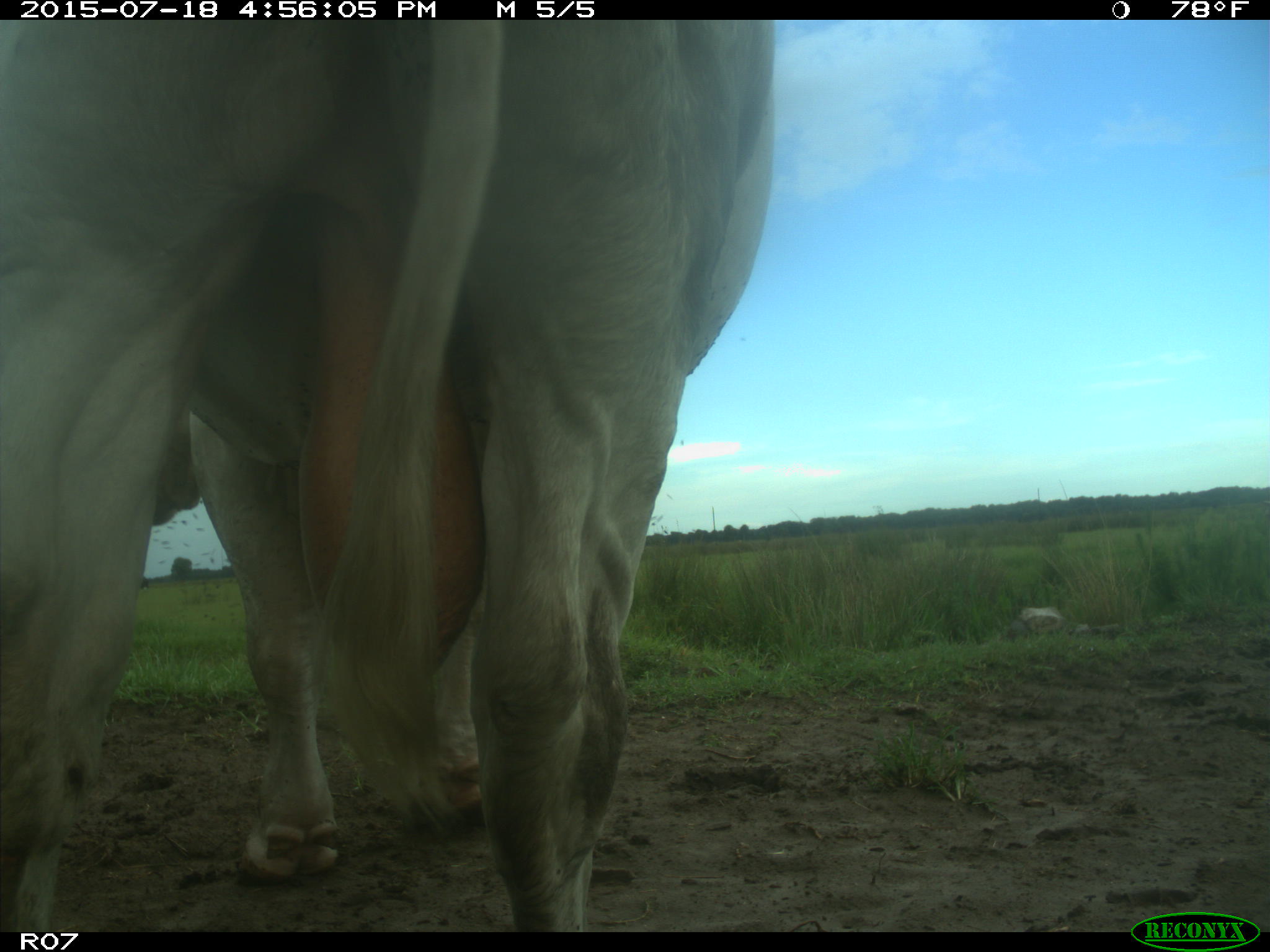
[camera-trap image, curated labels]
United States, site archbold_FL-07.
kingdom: Animalia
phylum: Chordata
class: Mammalia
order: Artiodactyla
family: Bovidae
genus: Bos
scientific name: Bos taurus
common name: domestic cow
Bos taurus (domestic cow).